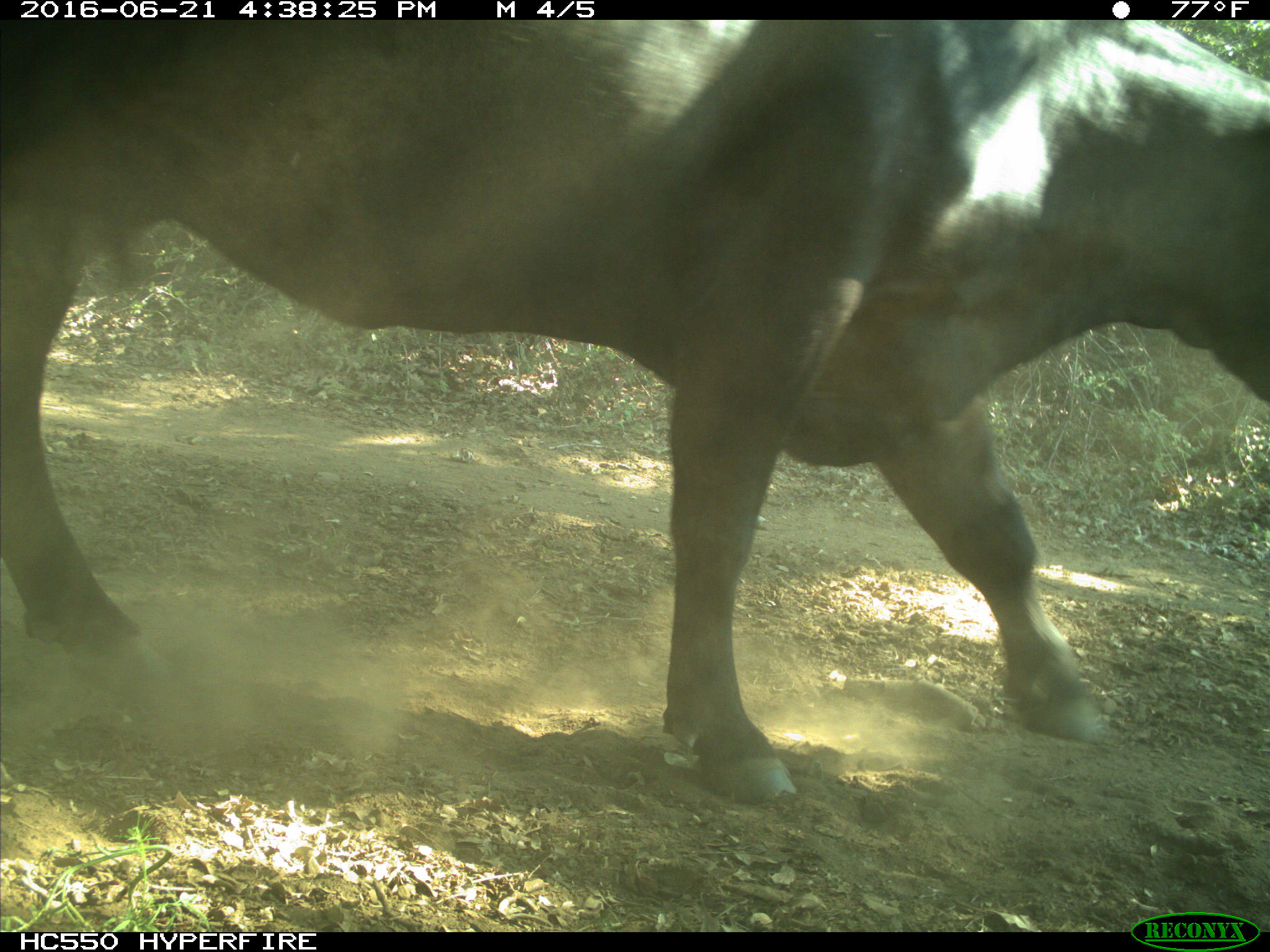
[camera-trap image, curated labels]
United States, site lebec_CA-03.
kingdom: Animalia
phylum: Chordata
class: Mammalia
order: Artiodactyla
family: Bovidae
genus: Bos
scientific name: Bos taurus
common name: domestic cow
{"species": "Bos taurus (domestic cow)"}